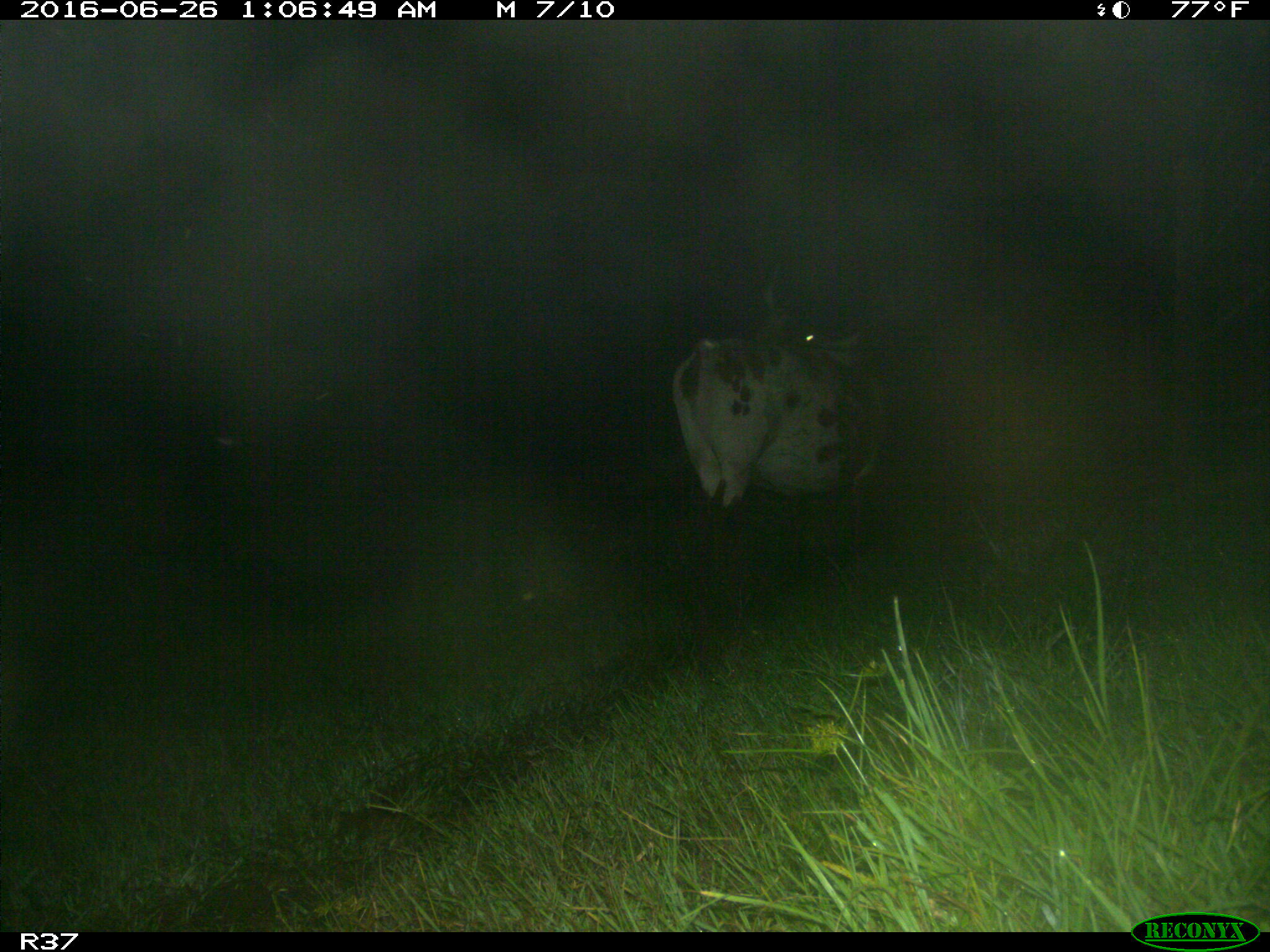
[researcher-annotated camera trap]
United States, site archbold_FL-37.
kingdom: Animalia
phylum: Chordata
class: Mammalia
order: Artiodactyla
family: Bovidae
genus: Bos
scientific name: Bos taurus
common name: domestic cow